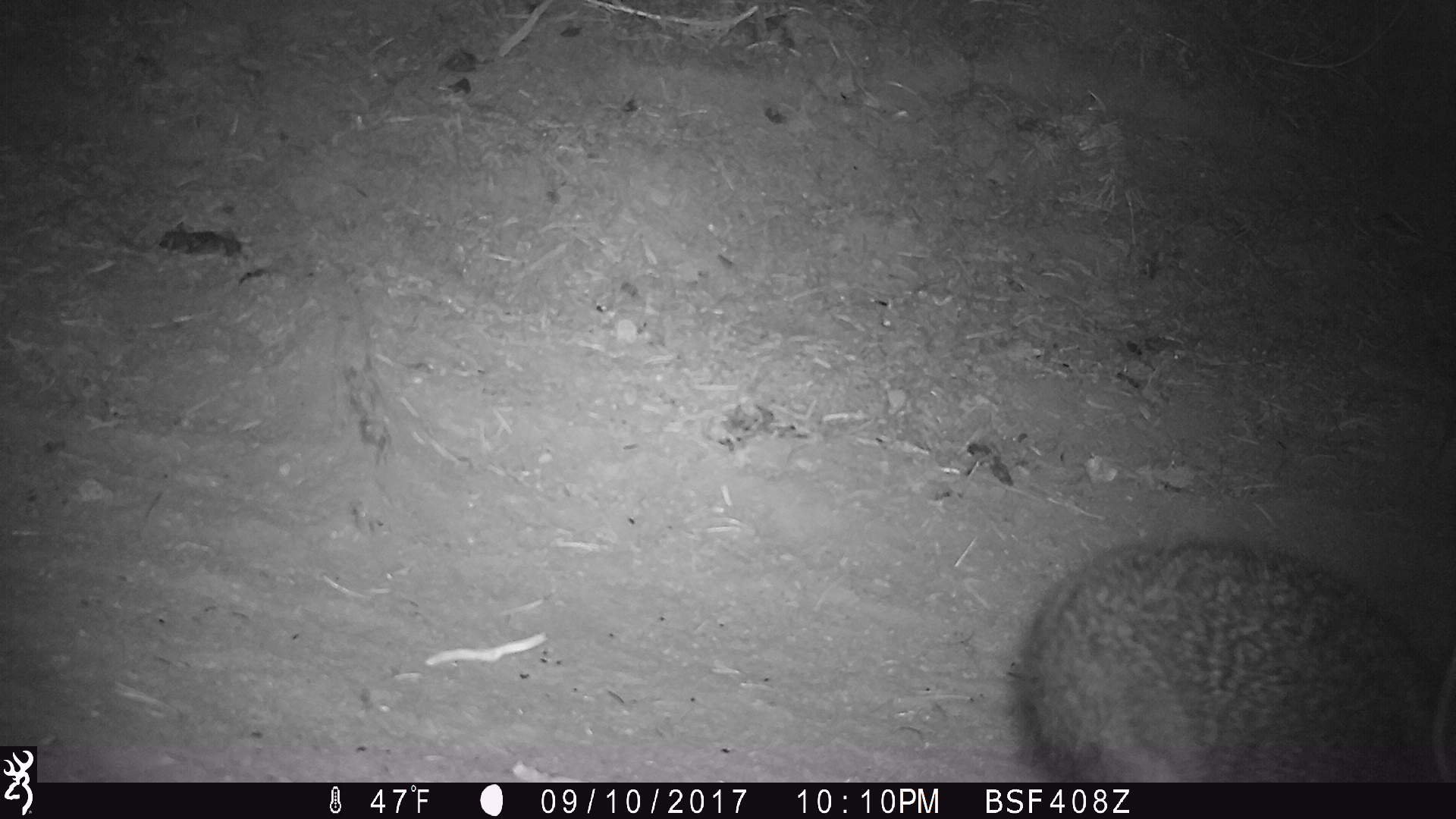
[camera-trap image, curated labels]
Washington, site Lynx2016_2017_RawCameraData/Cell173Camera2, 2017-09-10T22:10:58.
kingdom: Animalia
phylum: Chordata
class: Mammalia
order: Lagomorpha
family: Leporidae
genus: Lepus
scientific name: Lepus americanus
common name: snowshoe hare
Lepus americanus (snowshoe hare). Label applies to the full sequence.